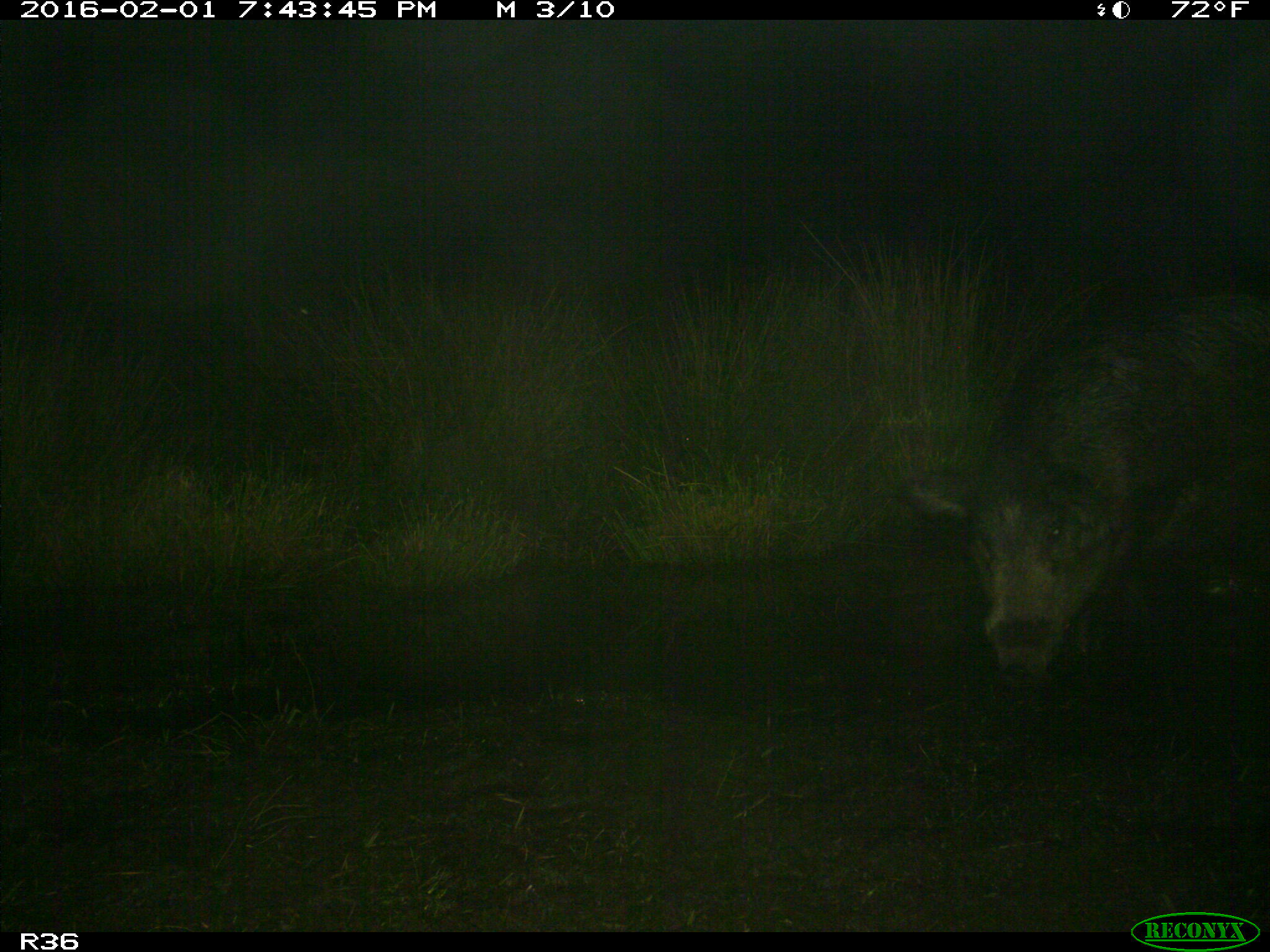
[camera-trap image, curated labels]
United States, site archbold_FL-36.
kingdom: Animalia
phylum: Chordata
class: Mammalia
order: Artiodactyla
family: Suidae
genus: Sus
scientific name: Sus scrofa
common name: wild boar